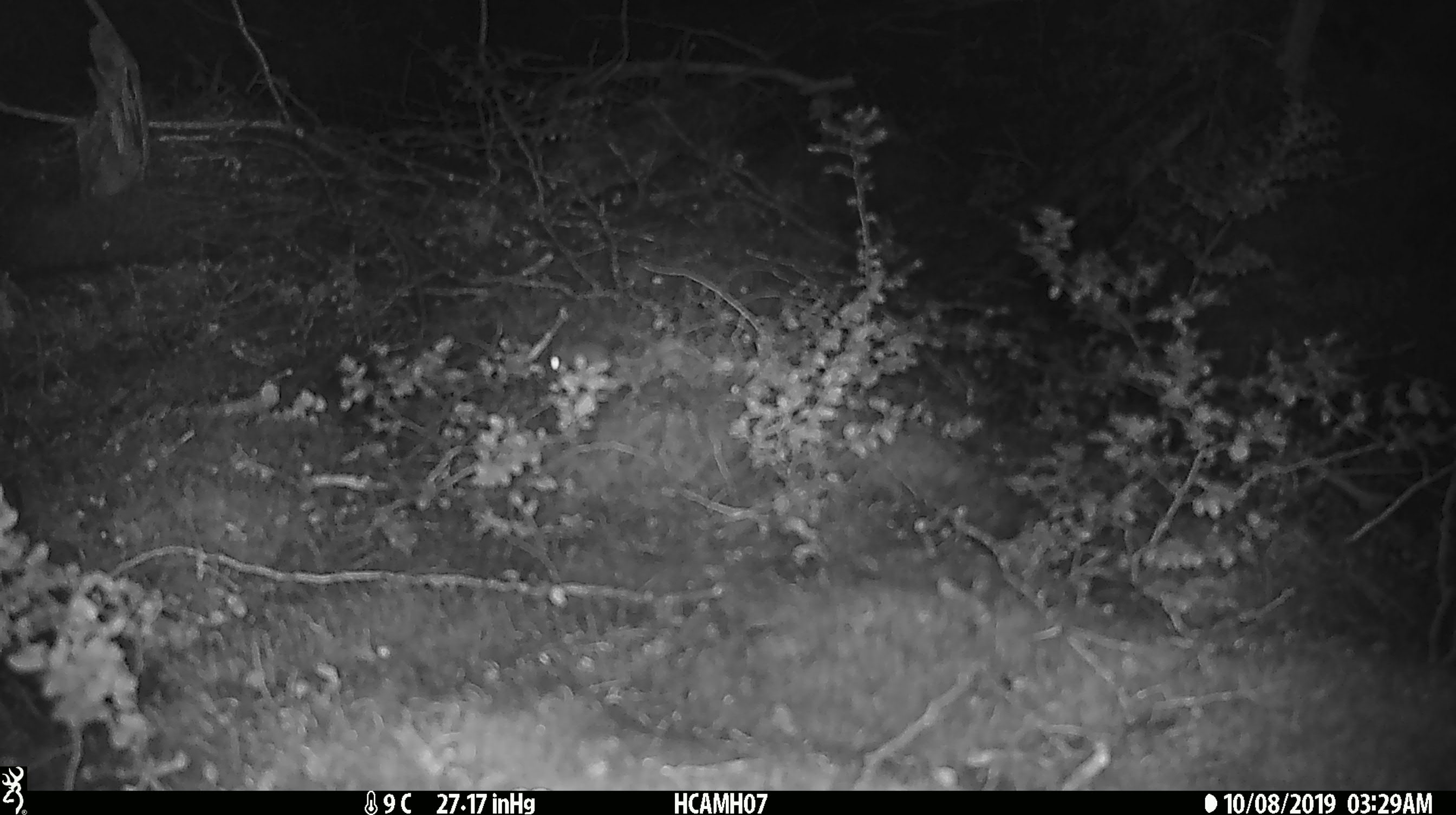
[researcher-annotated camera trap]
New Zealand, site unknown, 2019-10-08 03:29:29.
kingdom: Animalia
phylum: Chordata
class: Mammalia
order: Rodentia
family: Muridae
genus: Mus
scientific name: Mus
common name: mouse